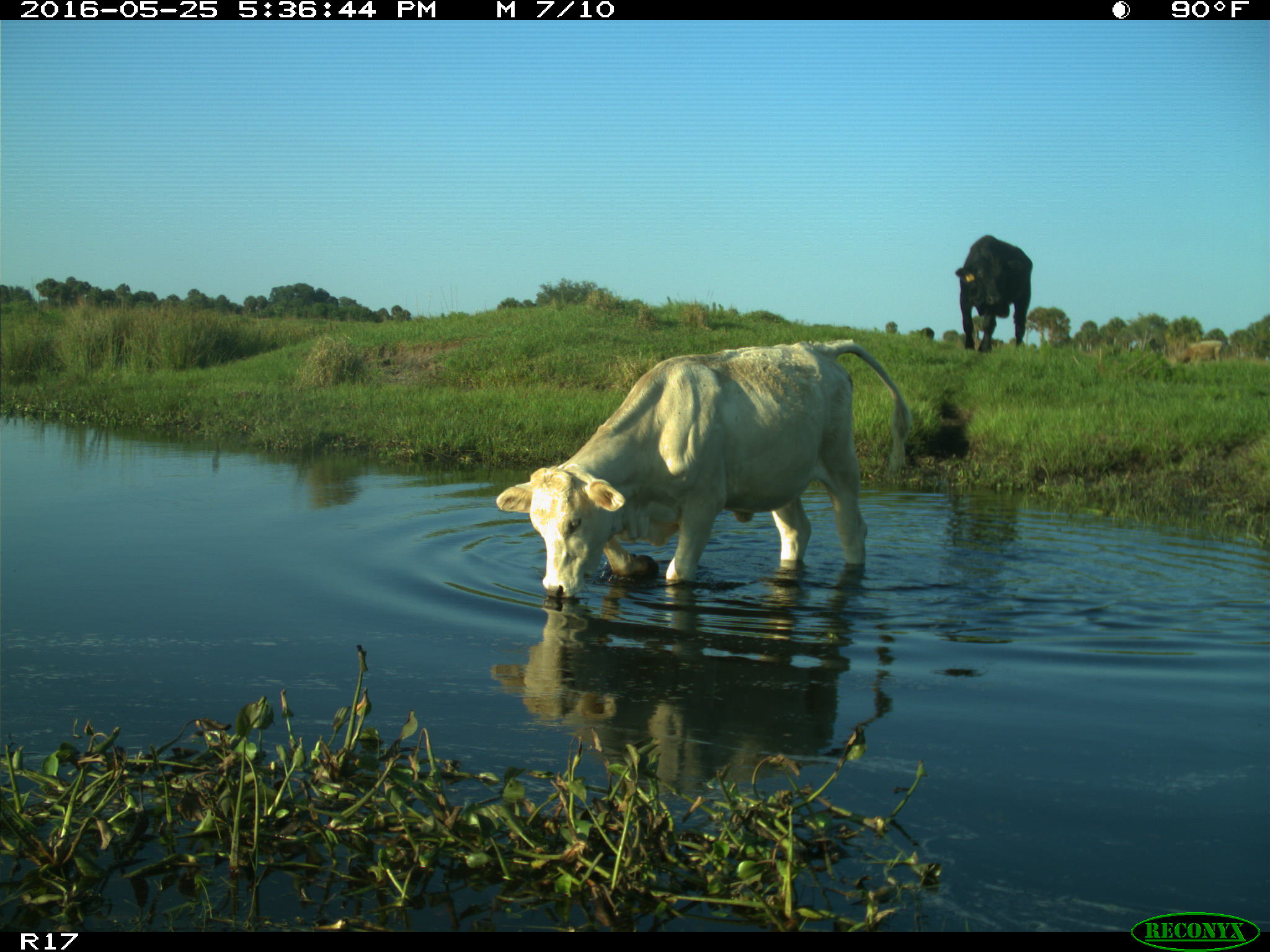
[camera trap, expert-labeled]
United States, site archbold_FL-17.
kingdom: Animalia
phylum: Chordata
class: Mammalia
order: Artiodactyla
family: Bovidae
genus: Bos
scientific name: Bos taurus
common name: domestic cow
Bos taurus (domestic cow).